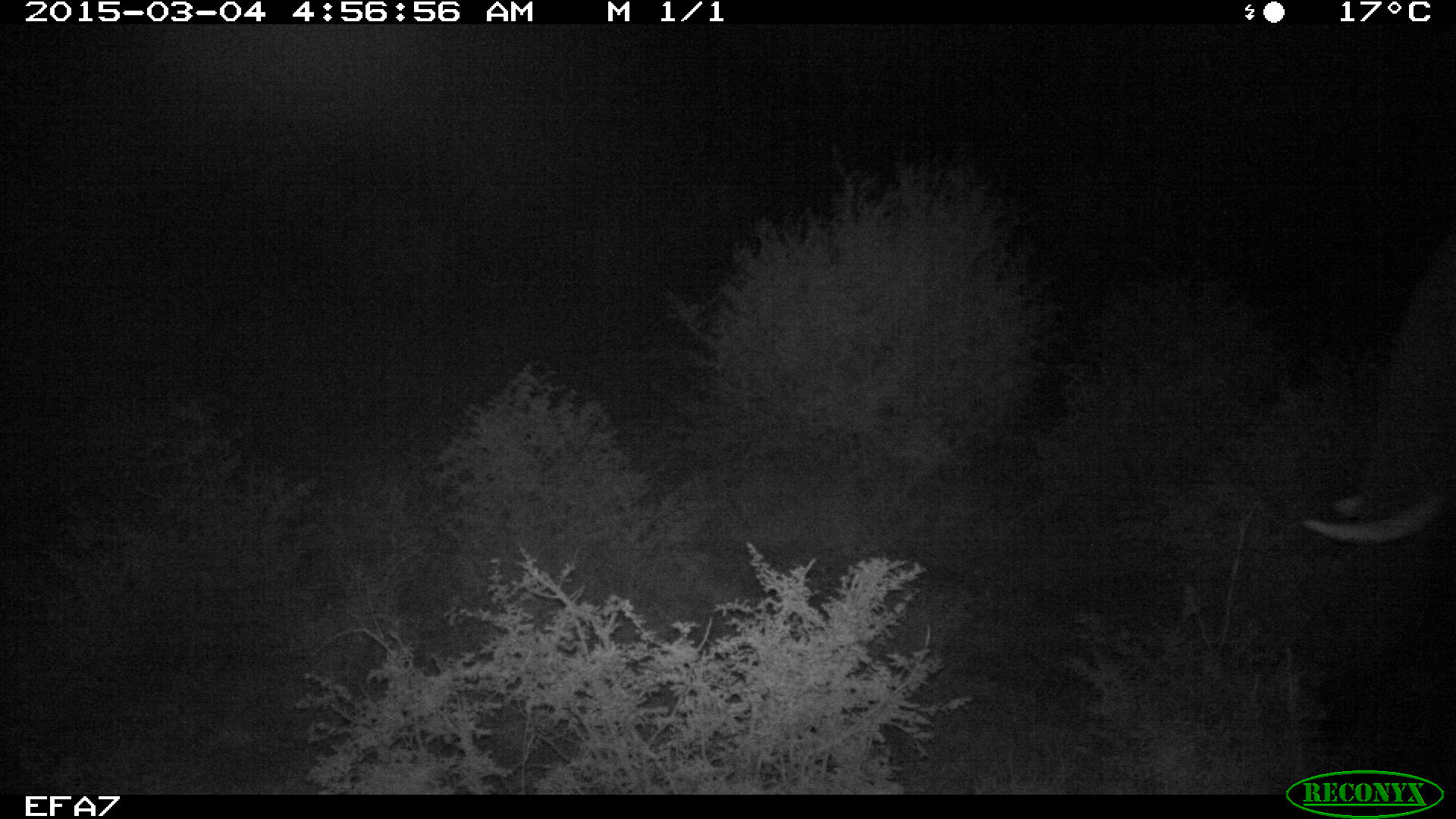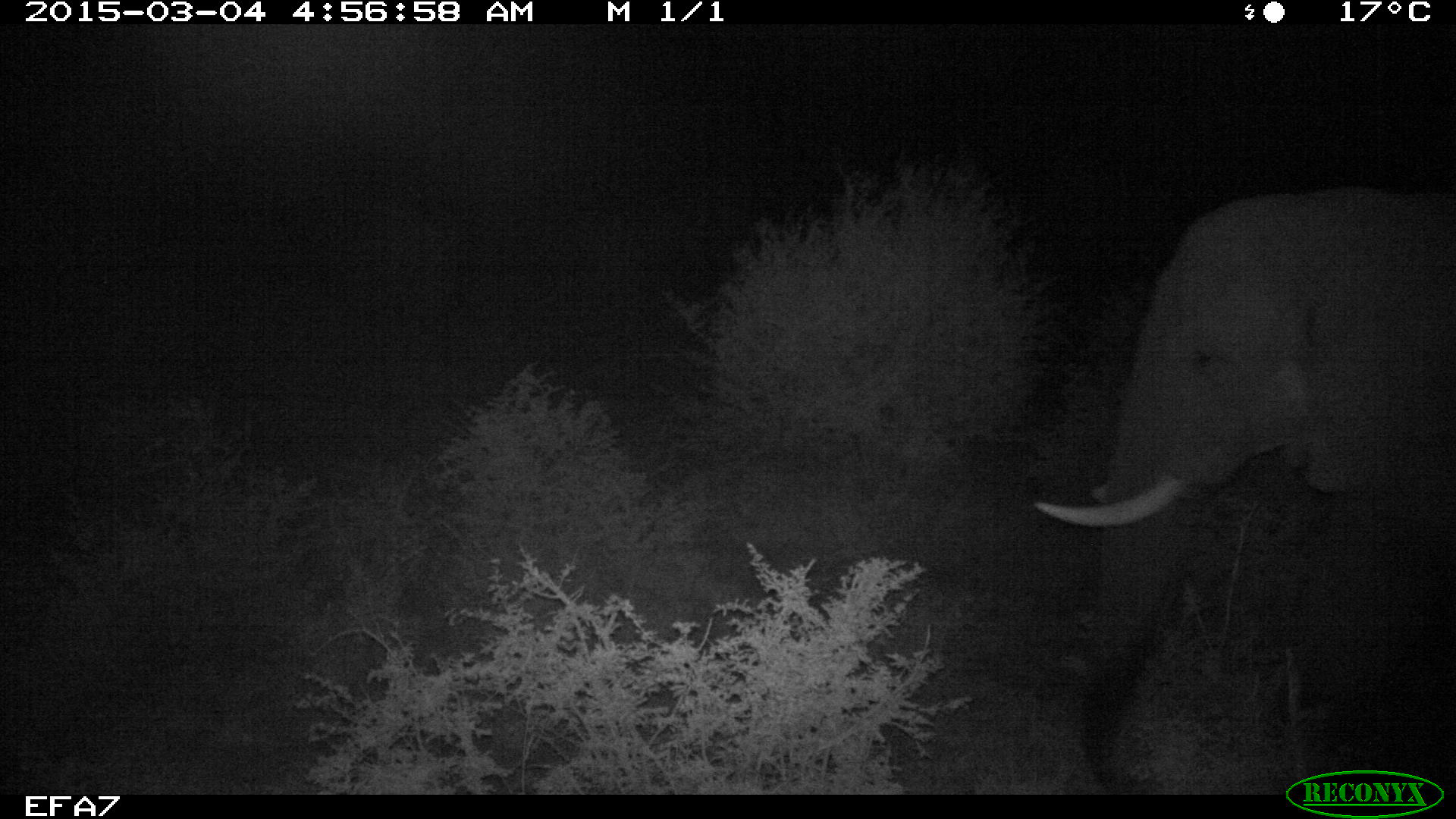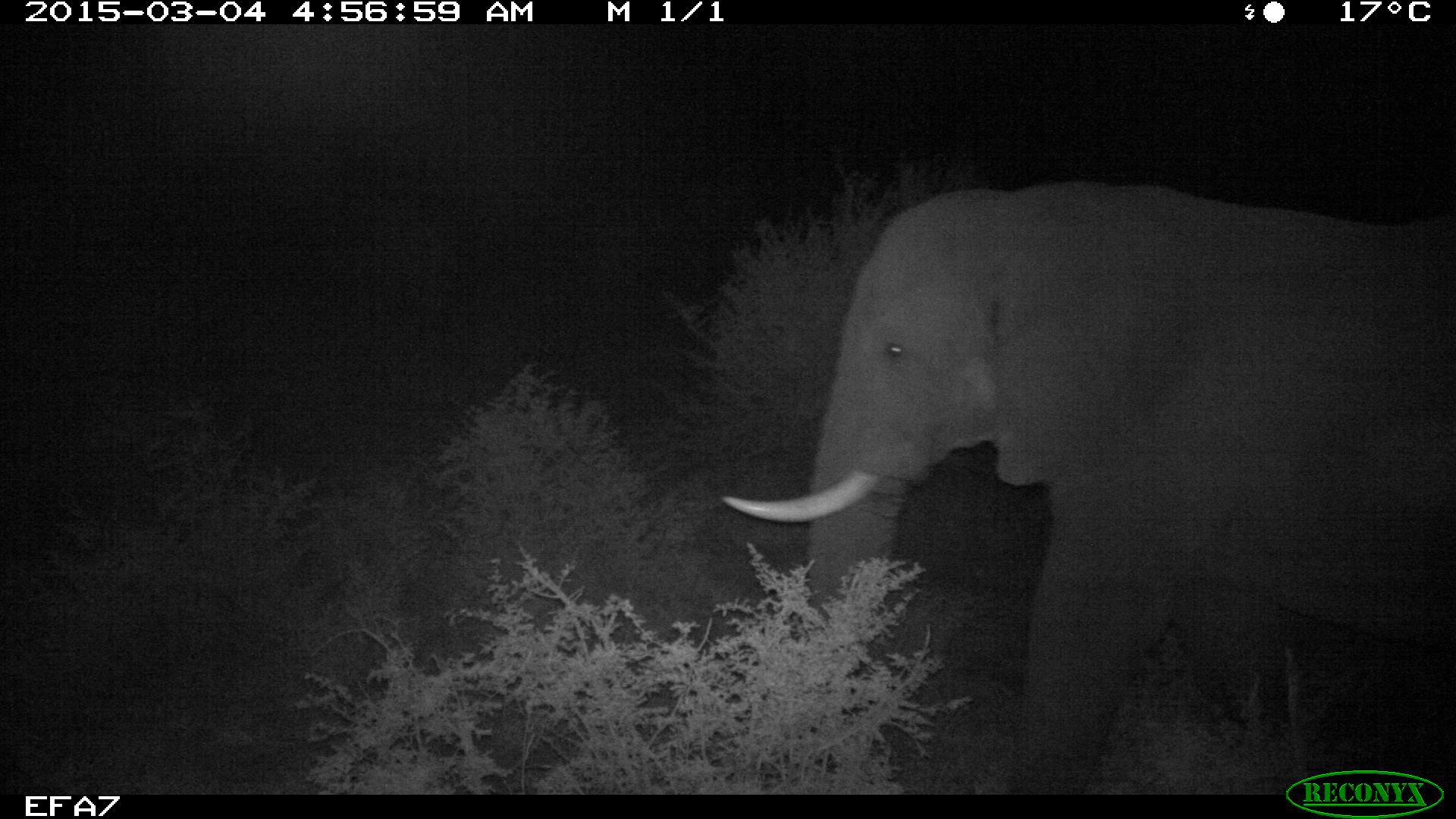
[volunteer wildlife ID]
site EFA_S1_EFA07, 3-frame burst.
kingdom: Animalia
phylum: Chordata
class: Mammalia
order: Proboscidea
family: Elephantidae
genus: Loxodonta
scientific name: Loxodonta africana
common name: african bush elephant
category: elephant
Elephant (african bush elephant) (Loxodonta africana), count 1. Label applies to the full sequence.